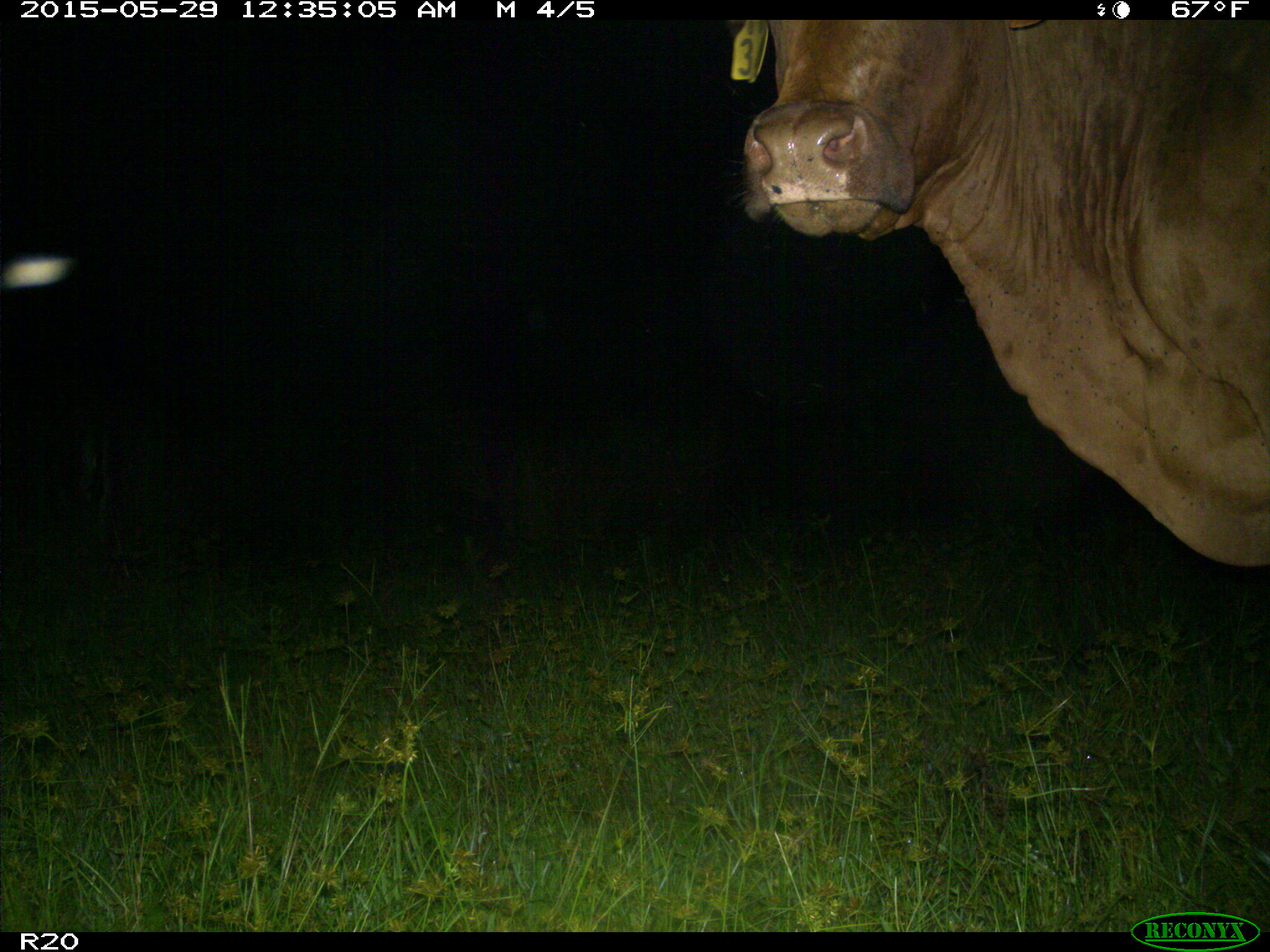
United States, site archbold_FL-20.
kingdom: Animalia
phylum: Chordata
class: Mammalia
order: Artiodactyla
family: Bovidae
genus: Bos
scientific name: Bos taurus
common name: domestic cow